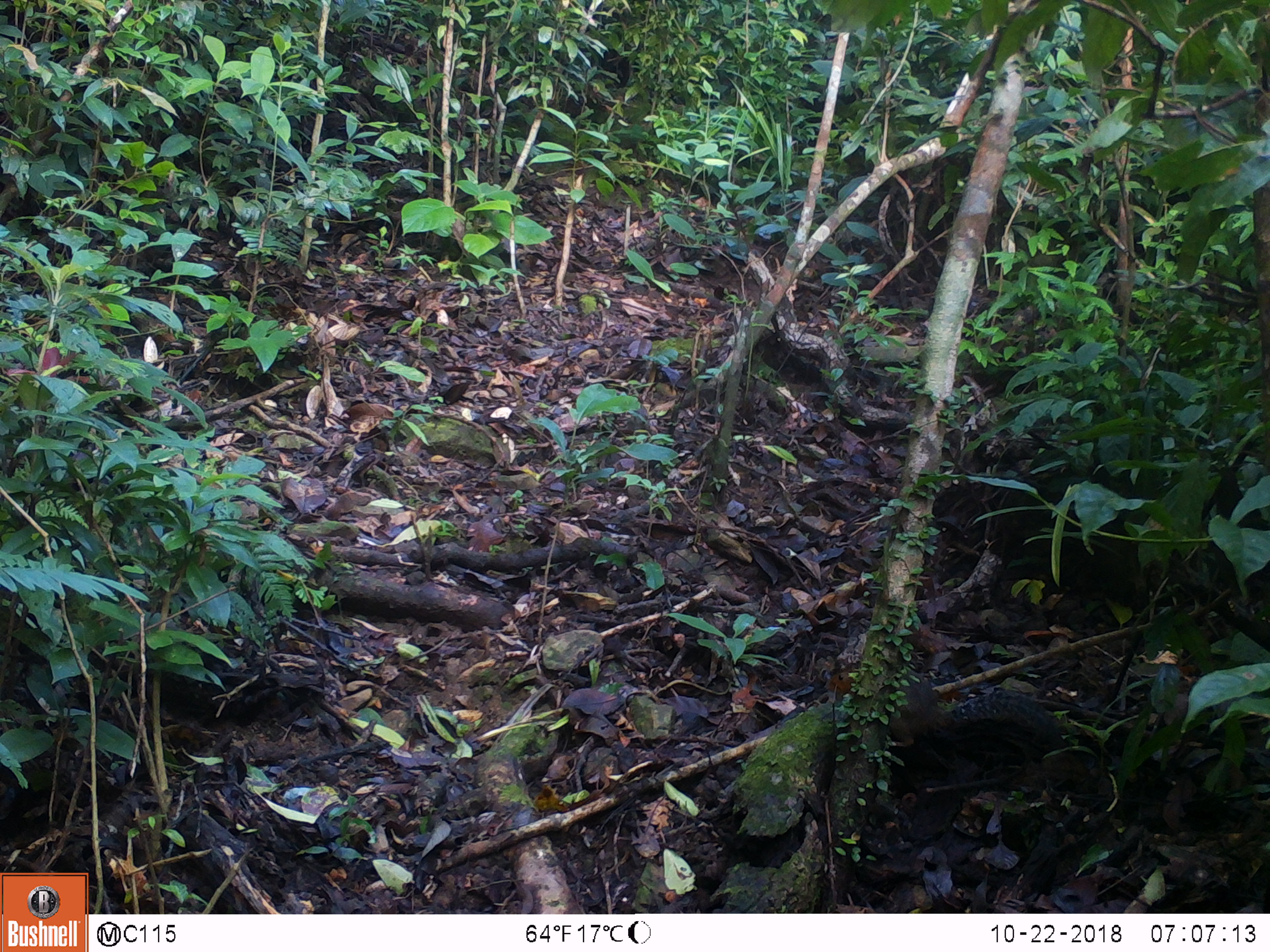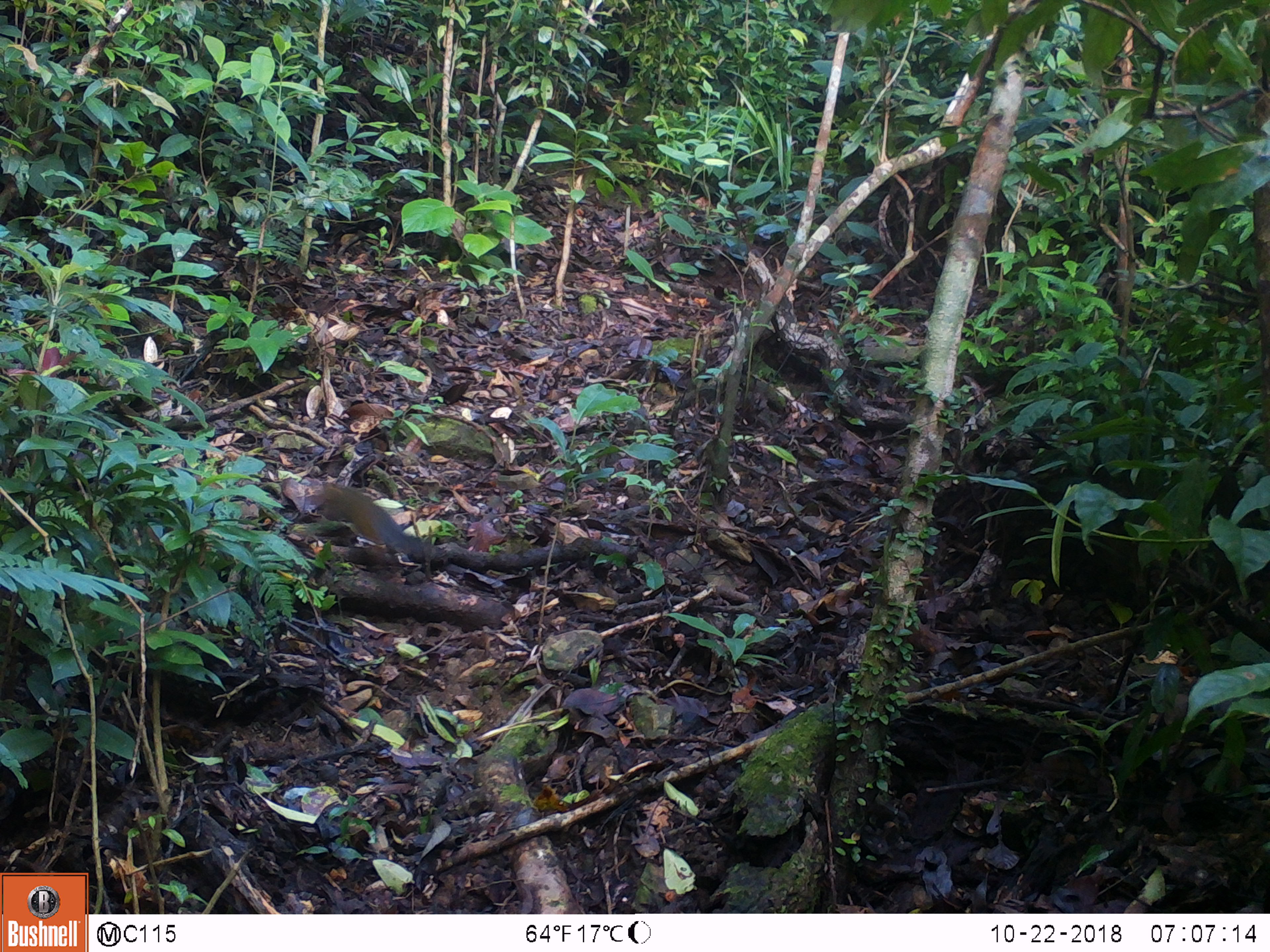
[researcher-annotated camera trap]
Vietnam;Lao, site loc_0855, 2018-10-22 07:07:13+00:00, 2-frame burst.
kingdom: Animalia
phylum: Chordata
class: Mammalia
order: Rodentia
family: Sciuridae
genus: Dremomys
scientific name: Dremomys rufigenis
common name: red-cheeked squirrel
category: red cheeked squirrel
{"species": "red cheeked squirrel (red-cheeked squirrel) (Dremomys rufigenis)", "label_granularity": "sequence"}